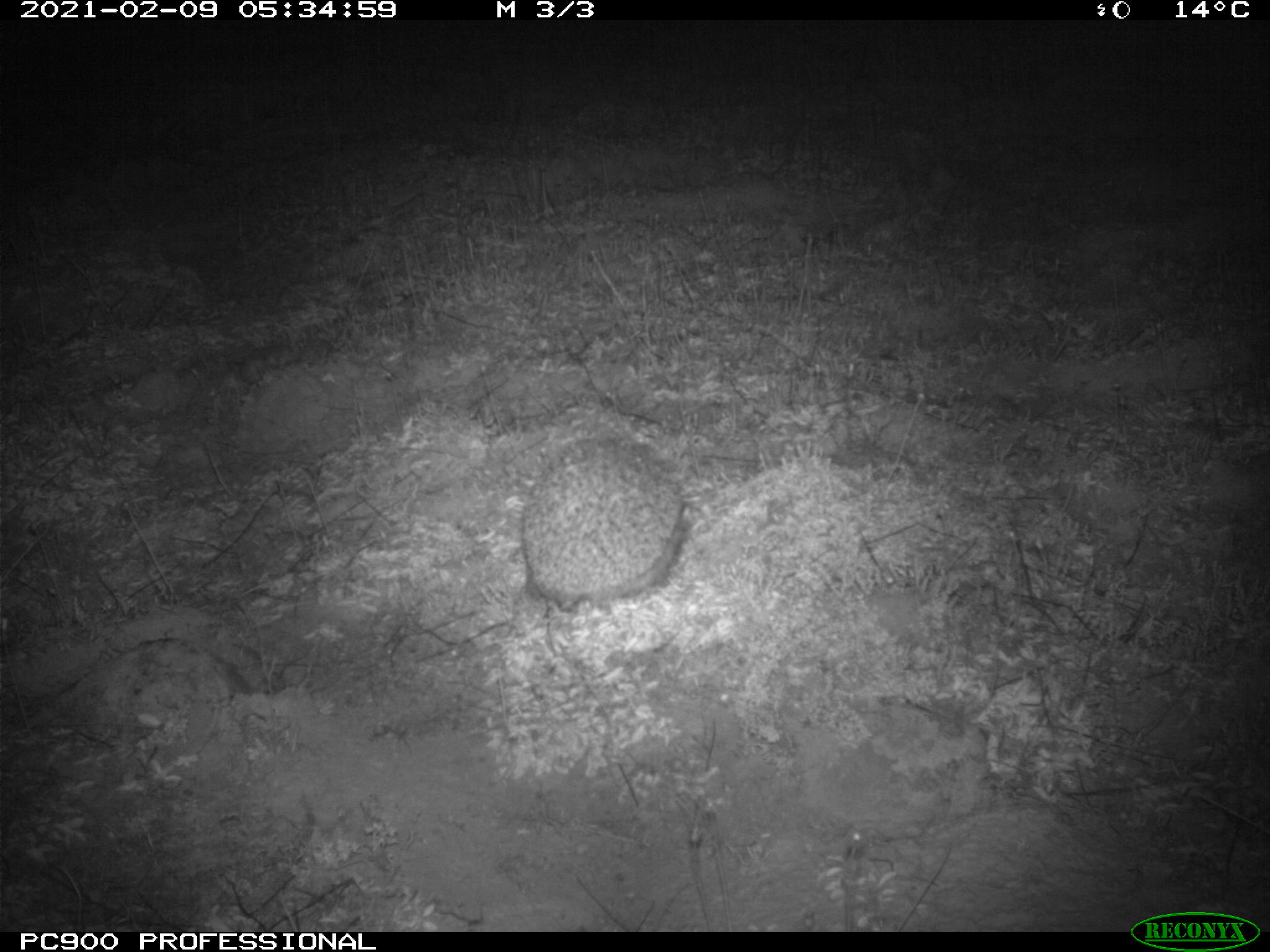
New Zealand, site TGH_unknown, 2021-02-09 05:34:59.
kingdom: Animalia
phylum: Chordata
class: Mammalia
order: Eulipotyphla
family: Erinaceidae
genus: Erinaceus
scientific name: Erinaceus europaeus europaeus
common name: european hedgehog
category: hedgehog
Hedgehog (european hedgehog) (Erinaceus europaeus europaeus).